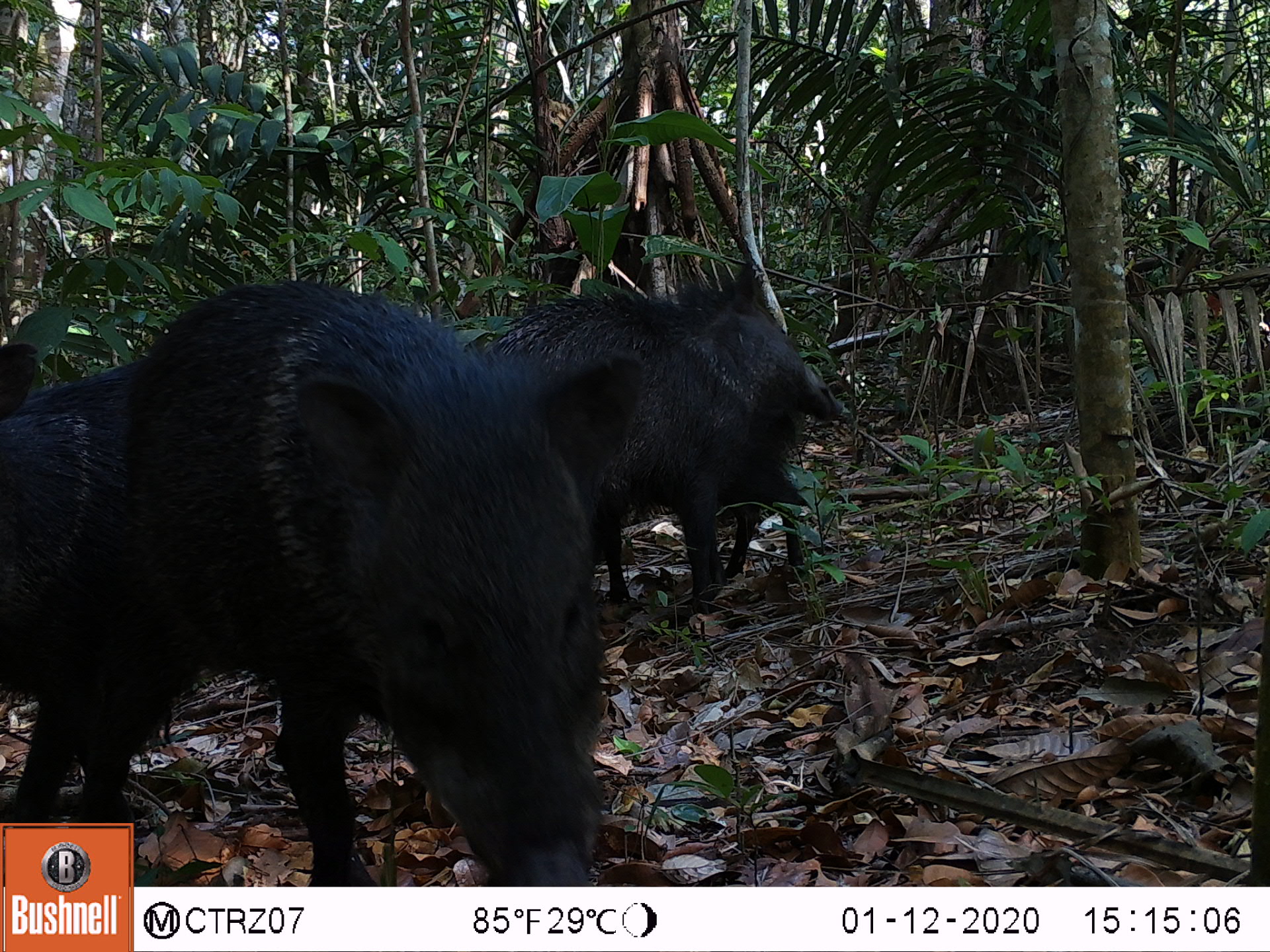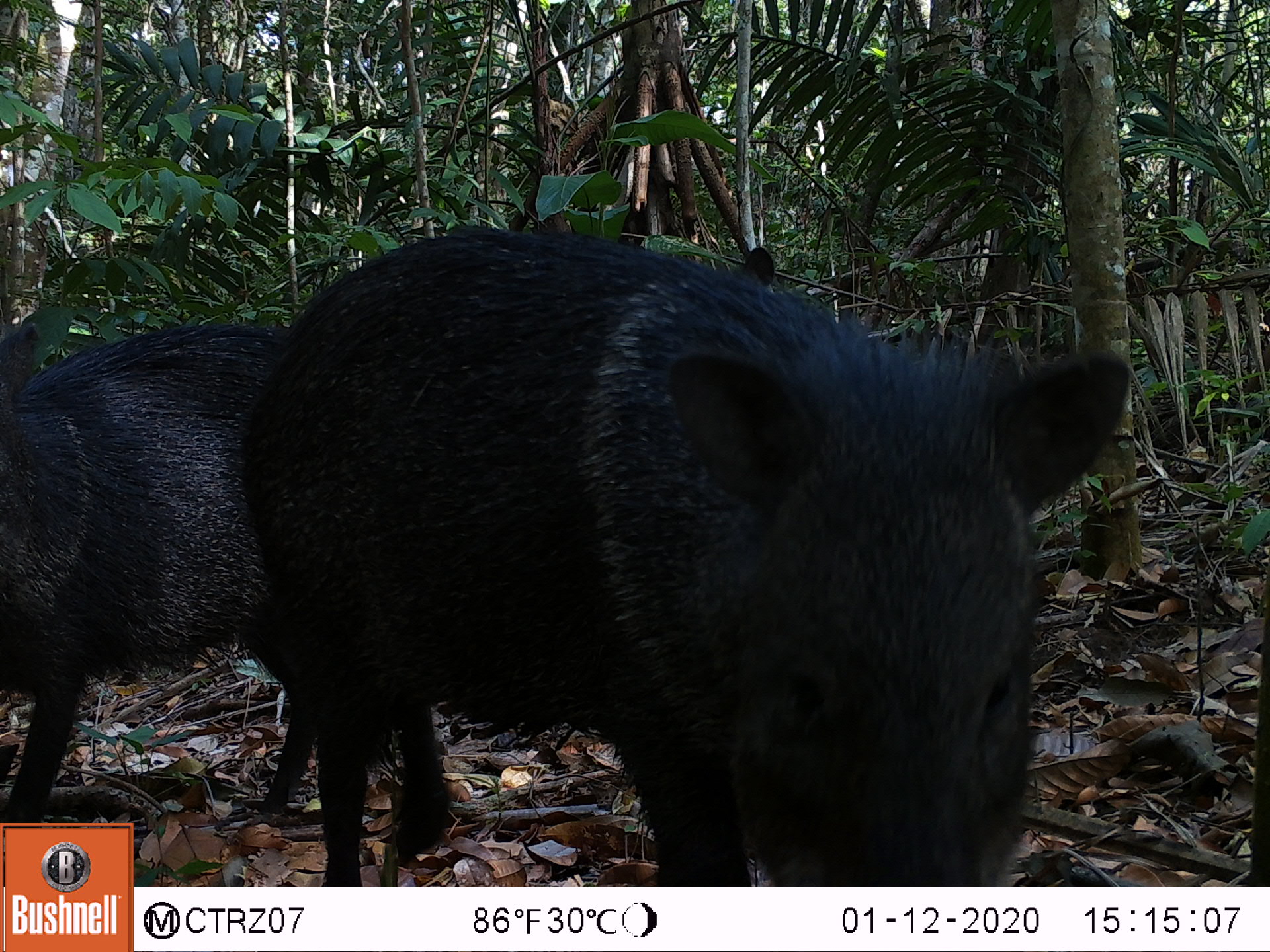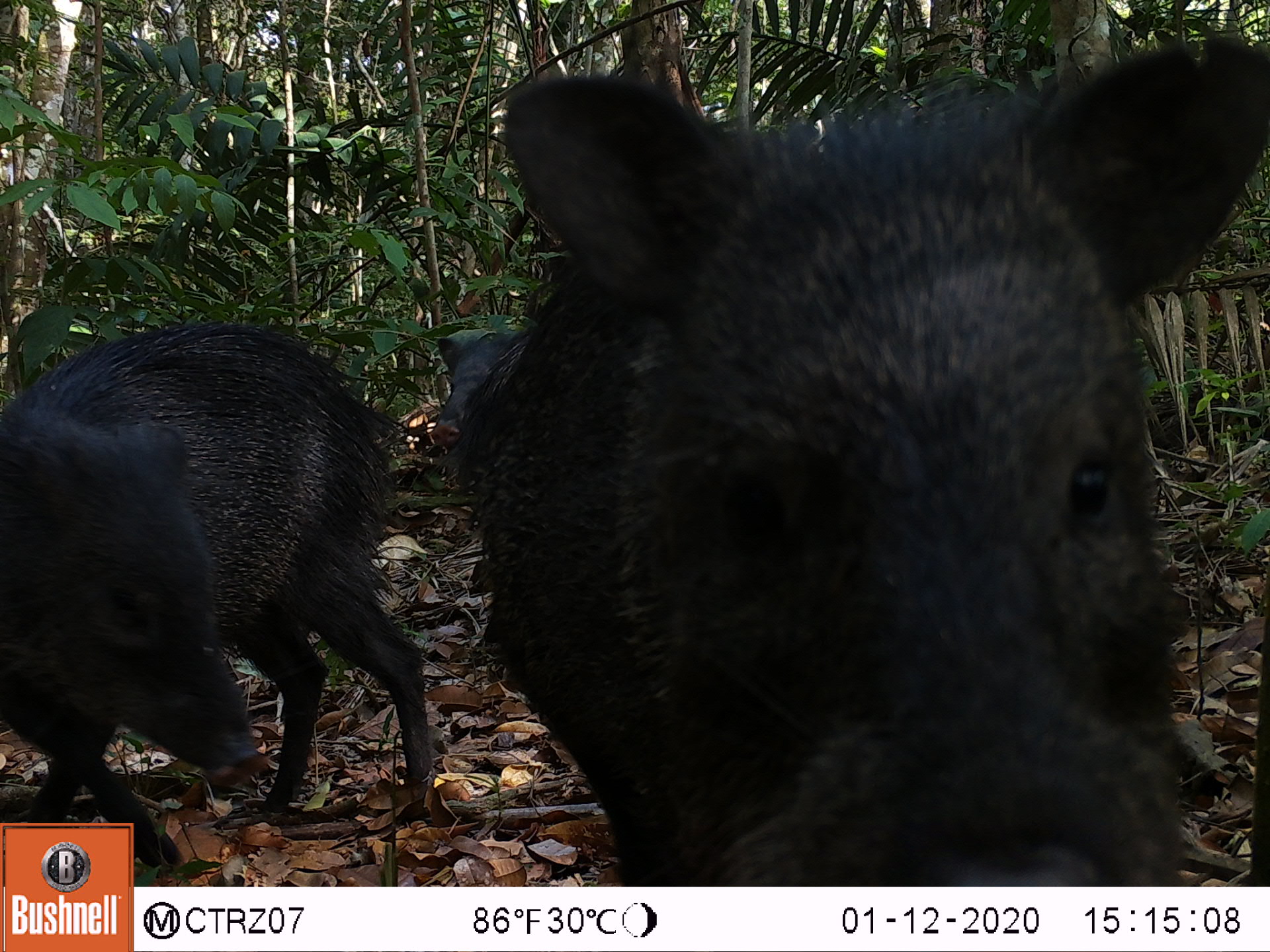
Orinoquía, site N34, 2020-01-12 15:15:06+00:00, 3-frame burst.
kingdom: Animalia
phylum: Chordata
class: Mammalia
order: Artiodactyla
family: Tayassuidae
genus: Pecari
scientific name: Pecari tajacu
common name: collared peccary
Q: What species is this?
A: Collared peccary (Pecari tajacu).